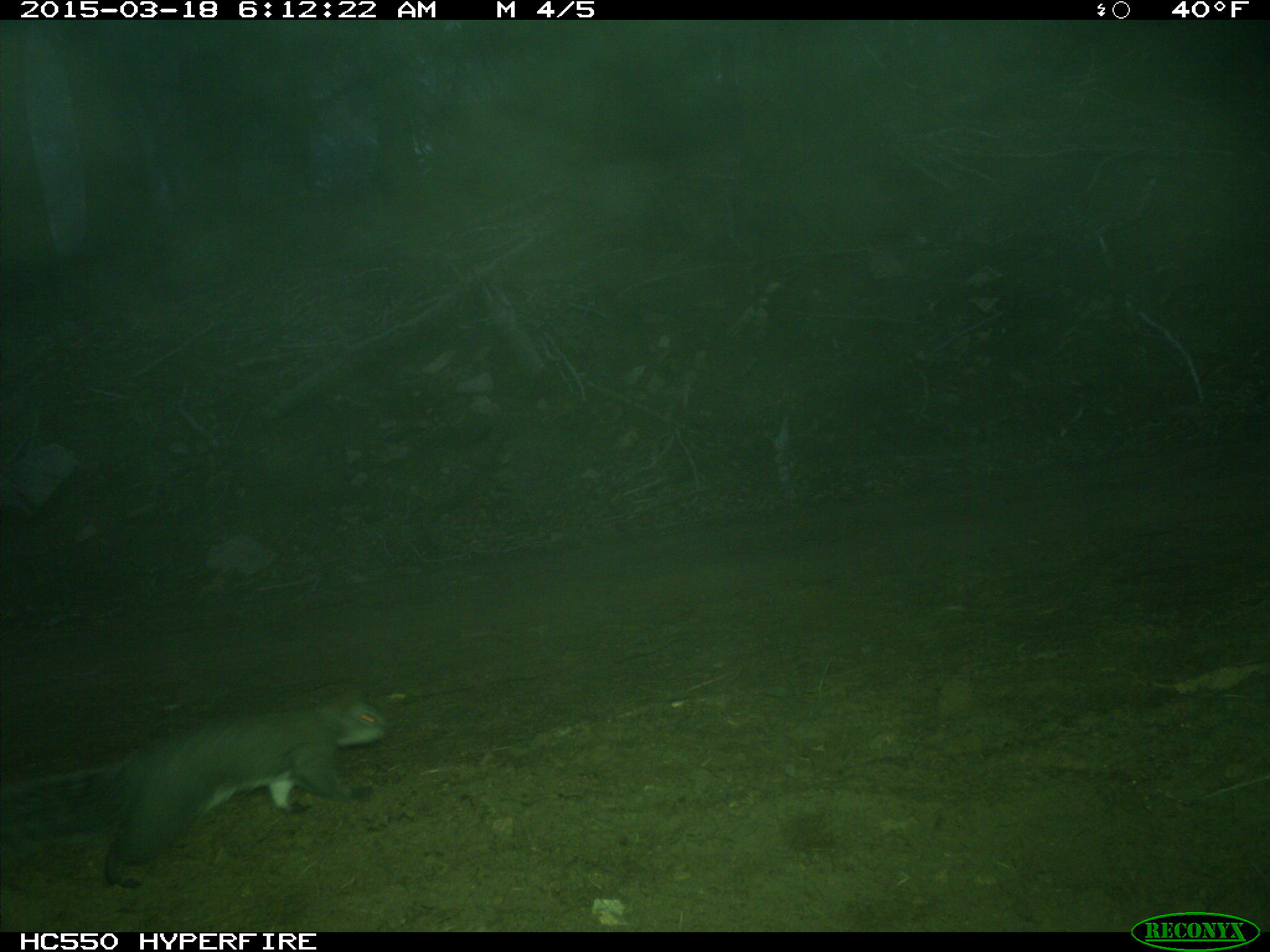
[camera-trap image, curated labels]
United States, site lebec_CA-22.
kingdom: Animalia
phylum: Chordata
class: Mammalia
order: Rodentia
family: Sciuridae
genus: Sciurus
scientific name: Sciurus carolinensis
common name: eastern gray squirrel